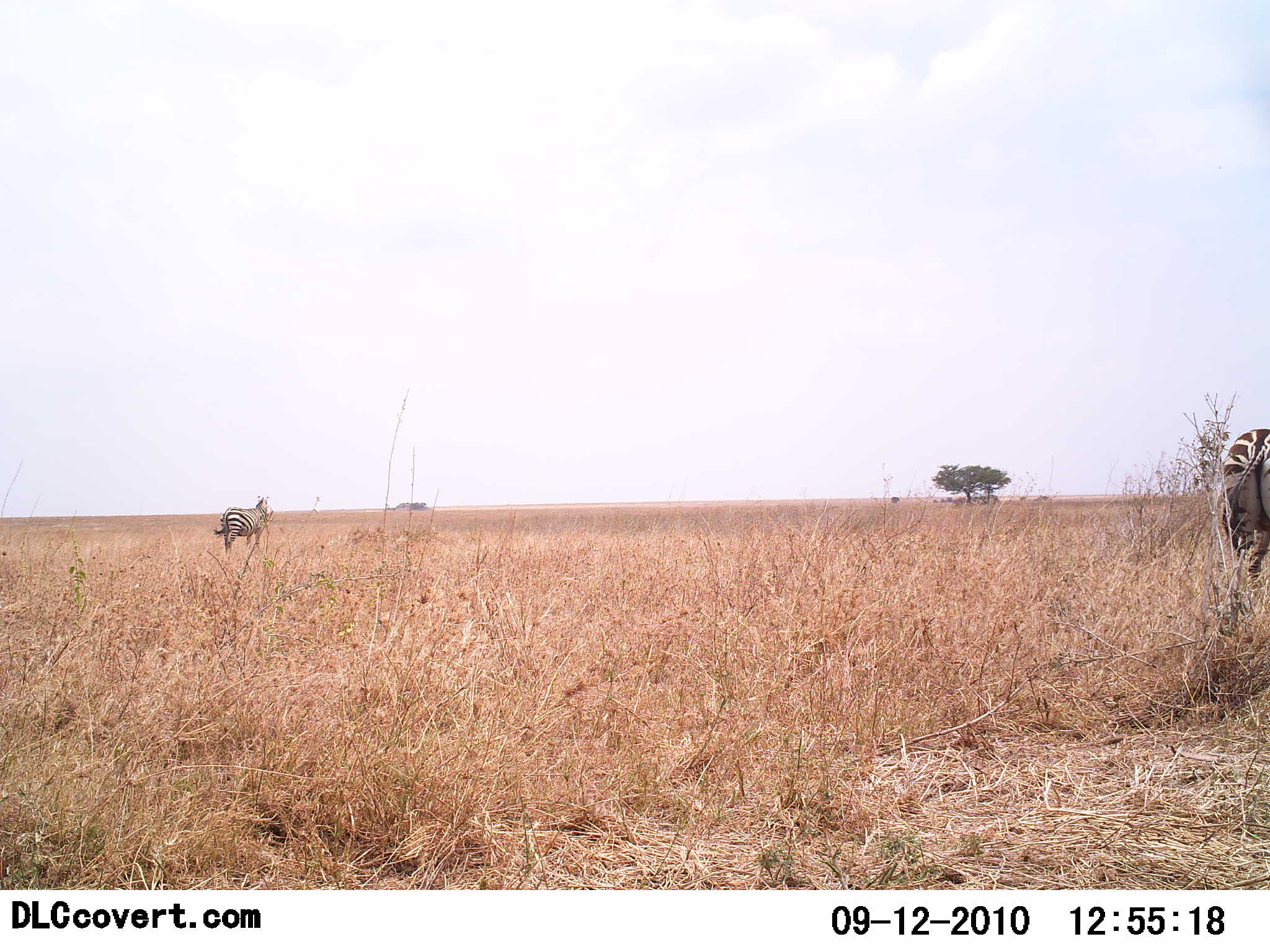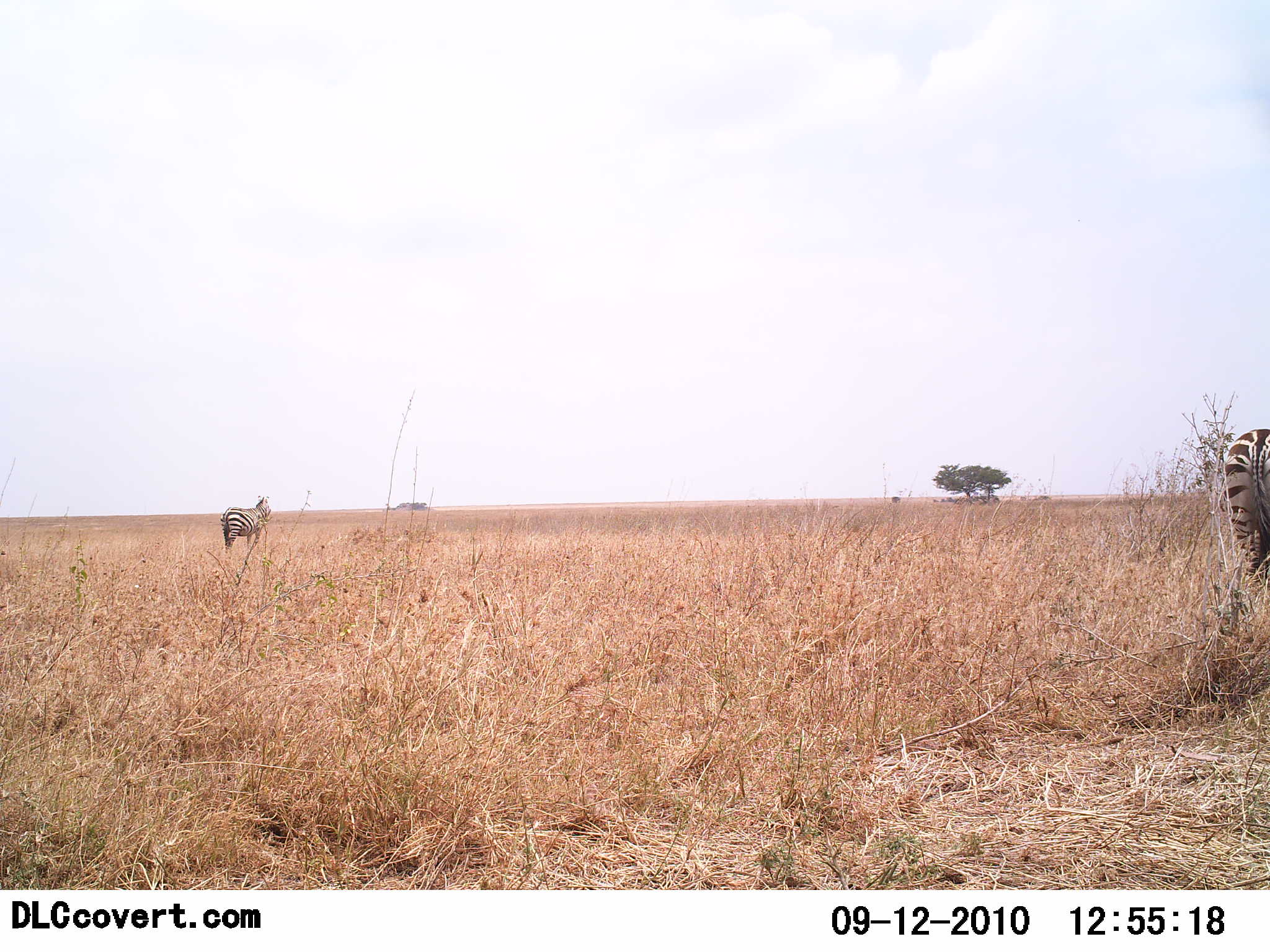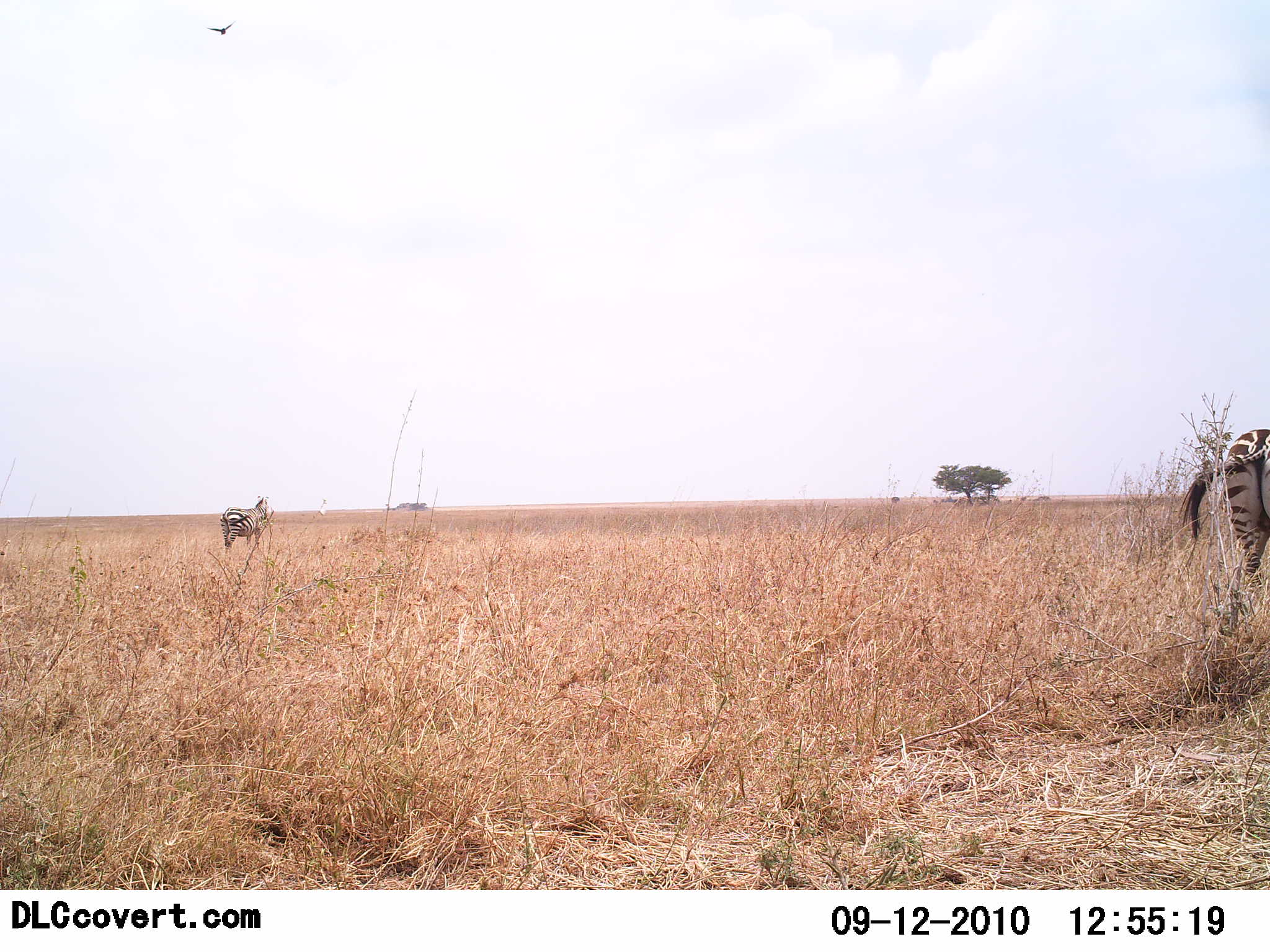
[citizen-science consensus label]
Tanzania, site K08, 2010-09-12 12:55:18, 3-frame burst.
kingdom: Animalia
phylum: Chordata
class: Mammalia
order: Perissodactyla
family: Equidae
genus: Equus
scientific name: Equus quagga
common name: plains zebra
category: zebra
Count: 2.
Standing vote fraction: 94%.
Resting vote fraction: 0%.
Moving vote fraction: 6%.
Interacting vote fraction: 0%.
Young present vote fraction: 0%.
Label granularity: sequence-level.